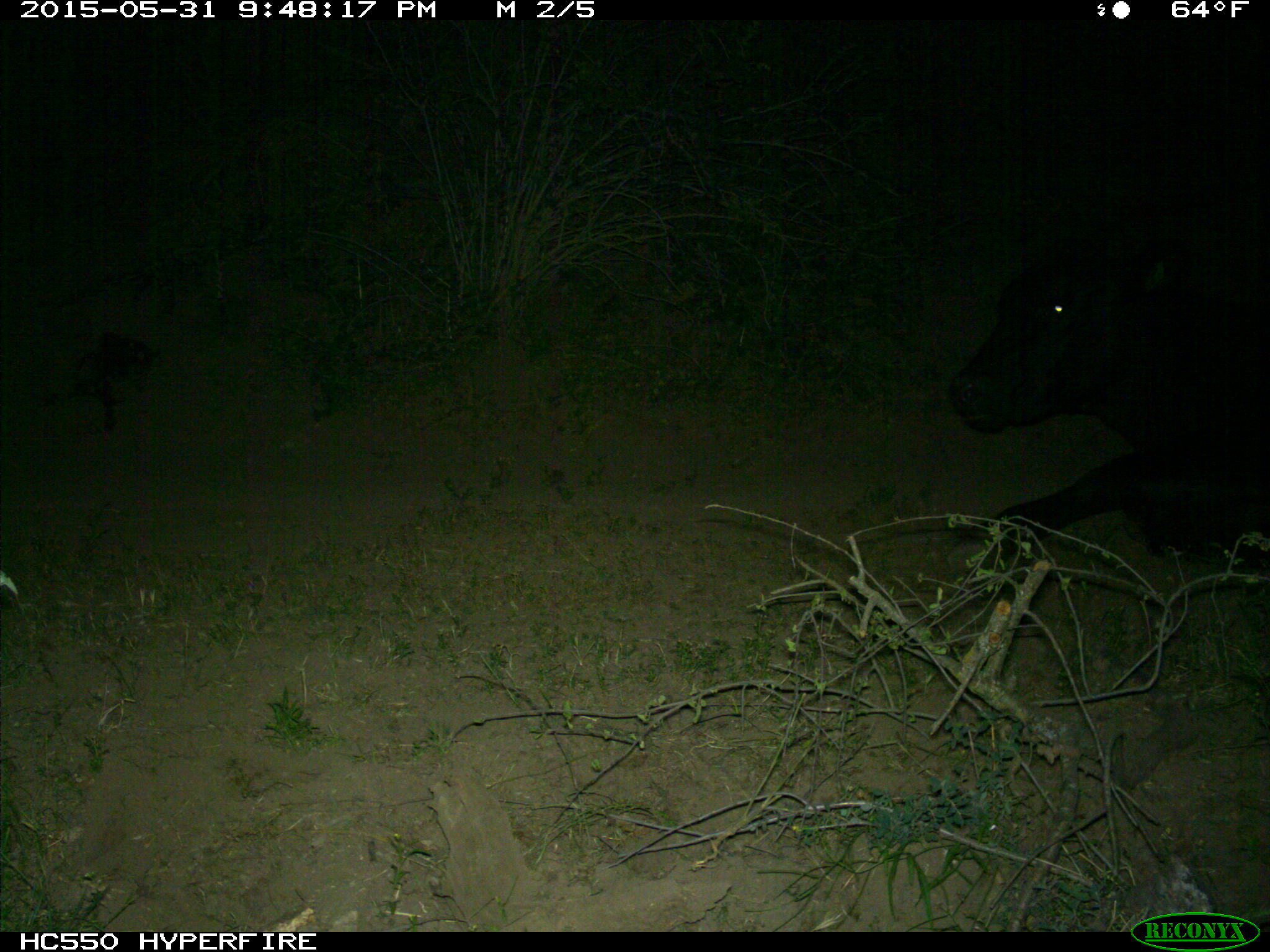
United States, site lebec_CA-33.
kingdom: Animalia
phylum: Chordata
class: Mammalia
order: Artiodactyla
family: Bovidae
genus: Bos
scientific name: Bos taurus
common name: domestic cow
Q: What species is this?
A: Bos taurus (domestic cow).